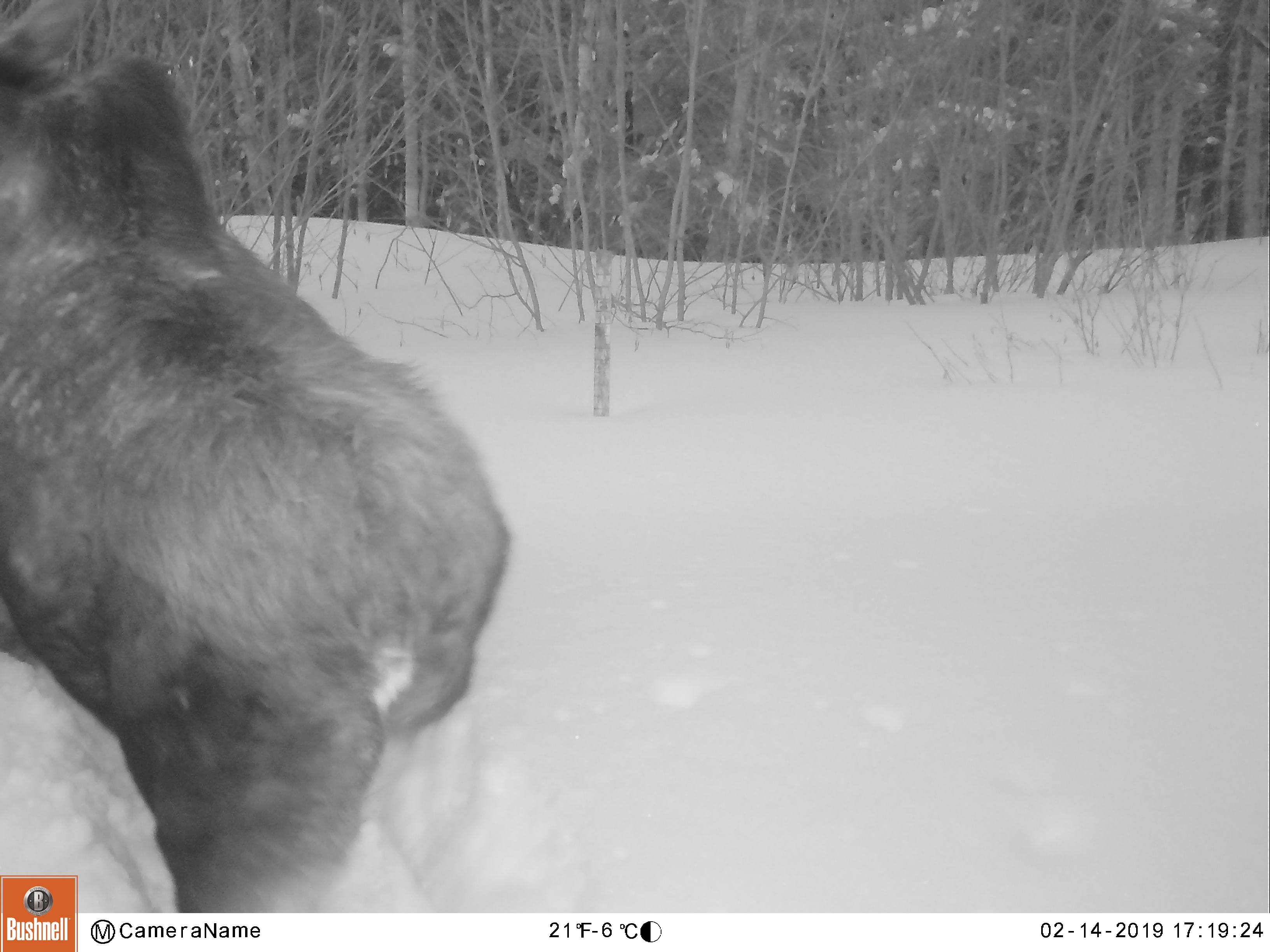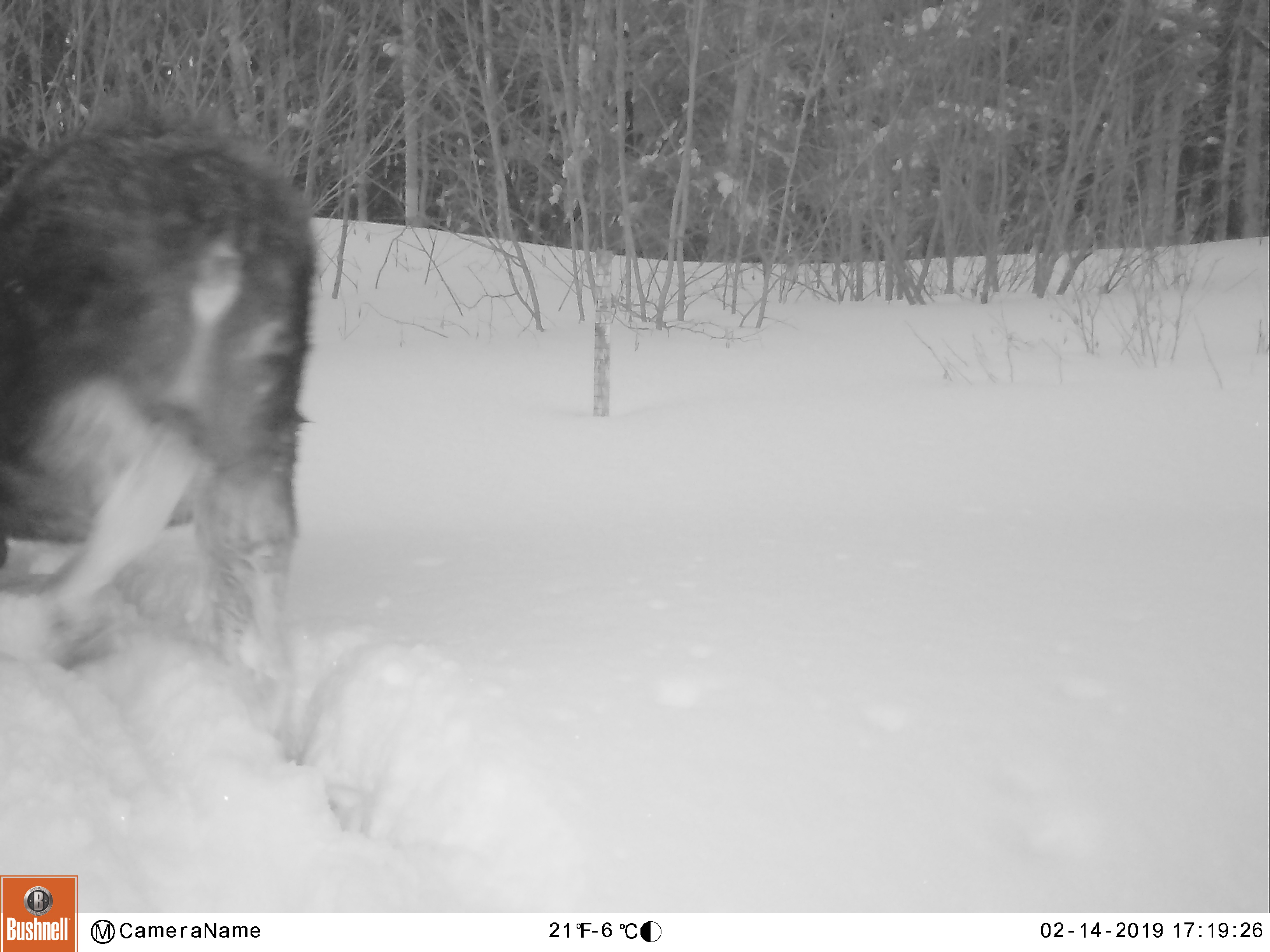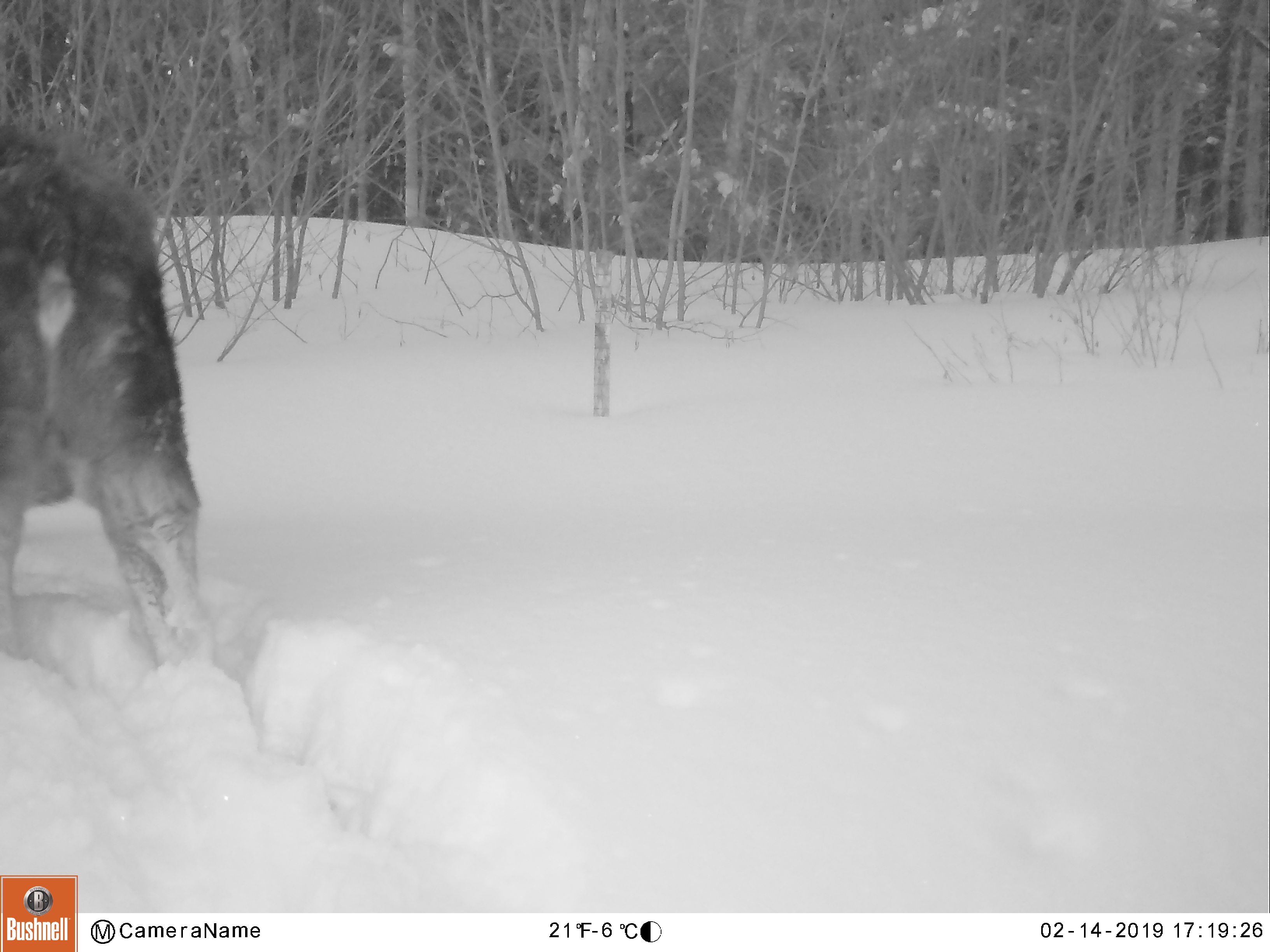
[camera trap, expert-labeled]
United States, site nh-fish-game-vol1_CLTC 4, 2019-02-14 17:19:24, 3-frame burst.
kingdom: Animalia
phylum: Chordata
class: Mammalia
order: Artiodactyla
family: Cervidae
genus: Alces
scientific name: Alces alces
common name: moose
Moose (Alces alces).